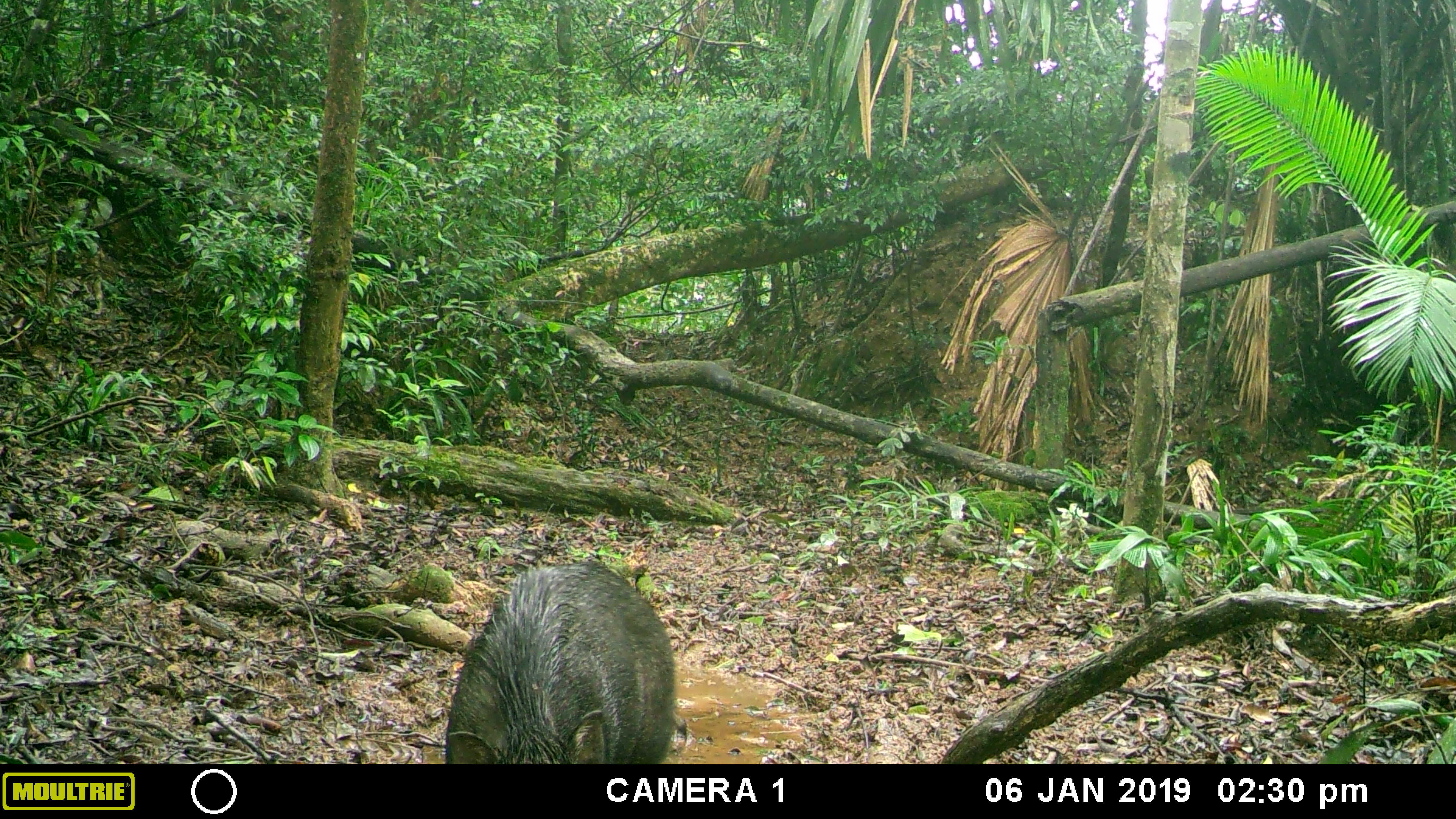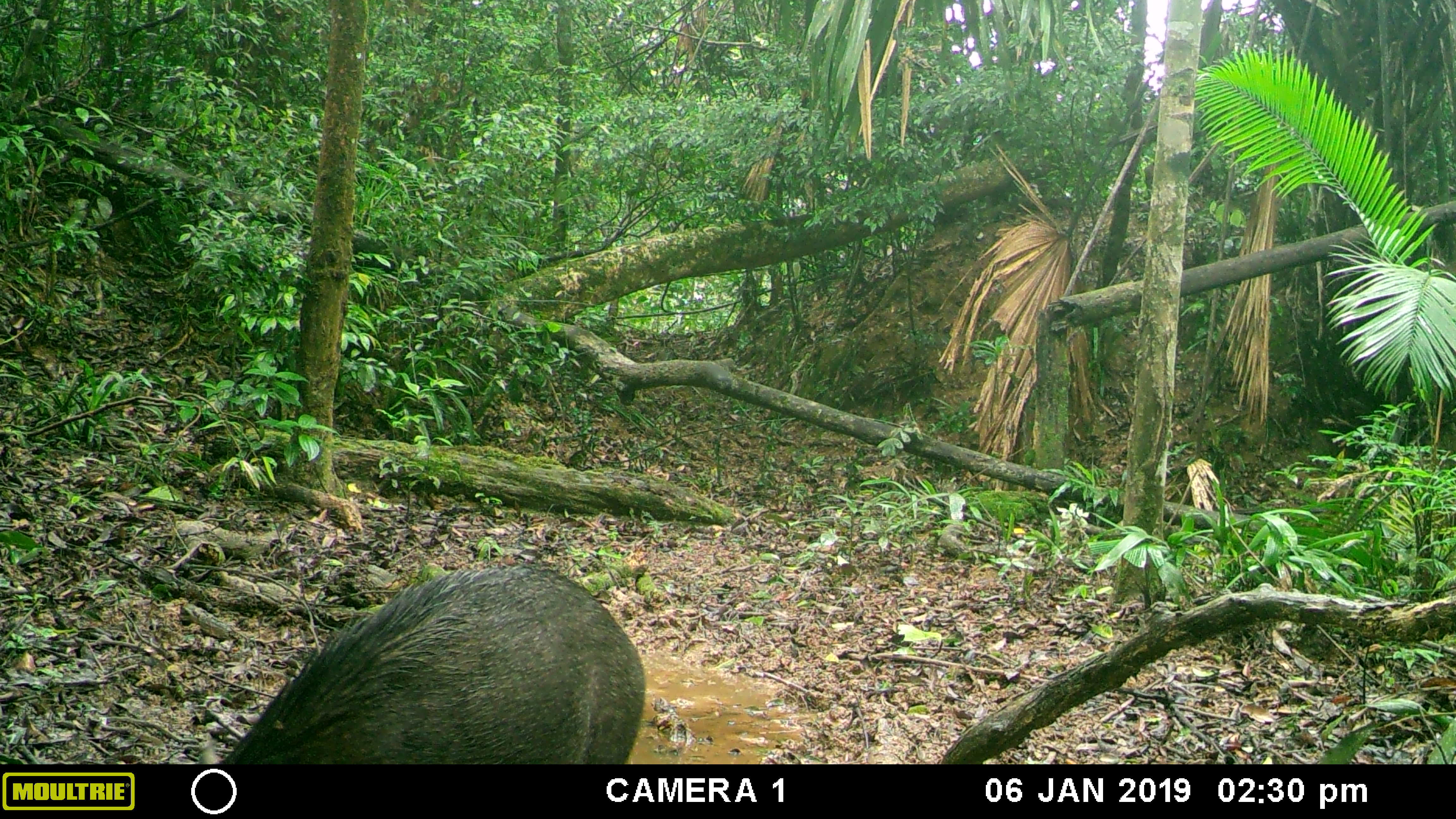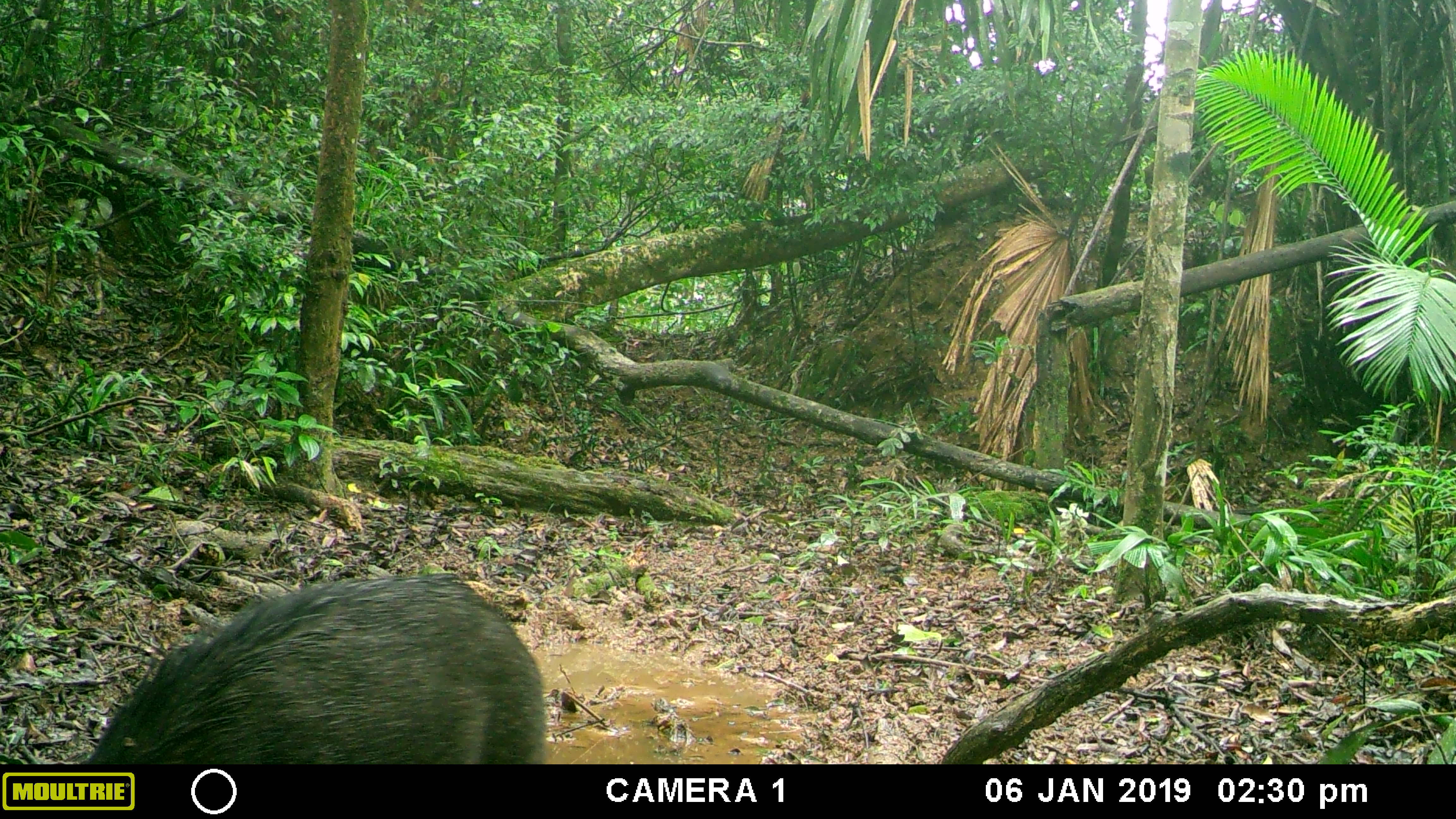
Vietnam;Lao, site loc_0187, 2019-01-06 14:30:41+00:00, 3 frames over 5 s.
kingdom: Animalia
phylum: Chordata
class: Mammalia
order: Artiodactyla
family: Suidae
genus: Sus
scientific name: Sus scrofa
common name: eurasian wild pig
Eurasian wild pig (Sus scrofa). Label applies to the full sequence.